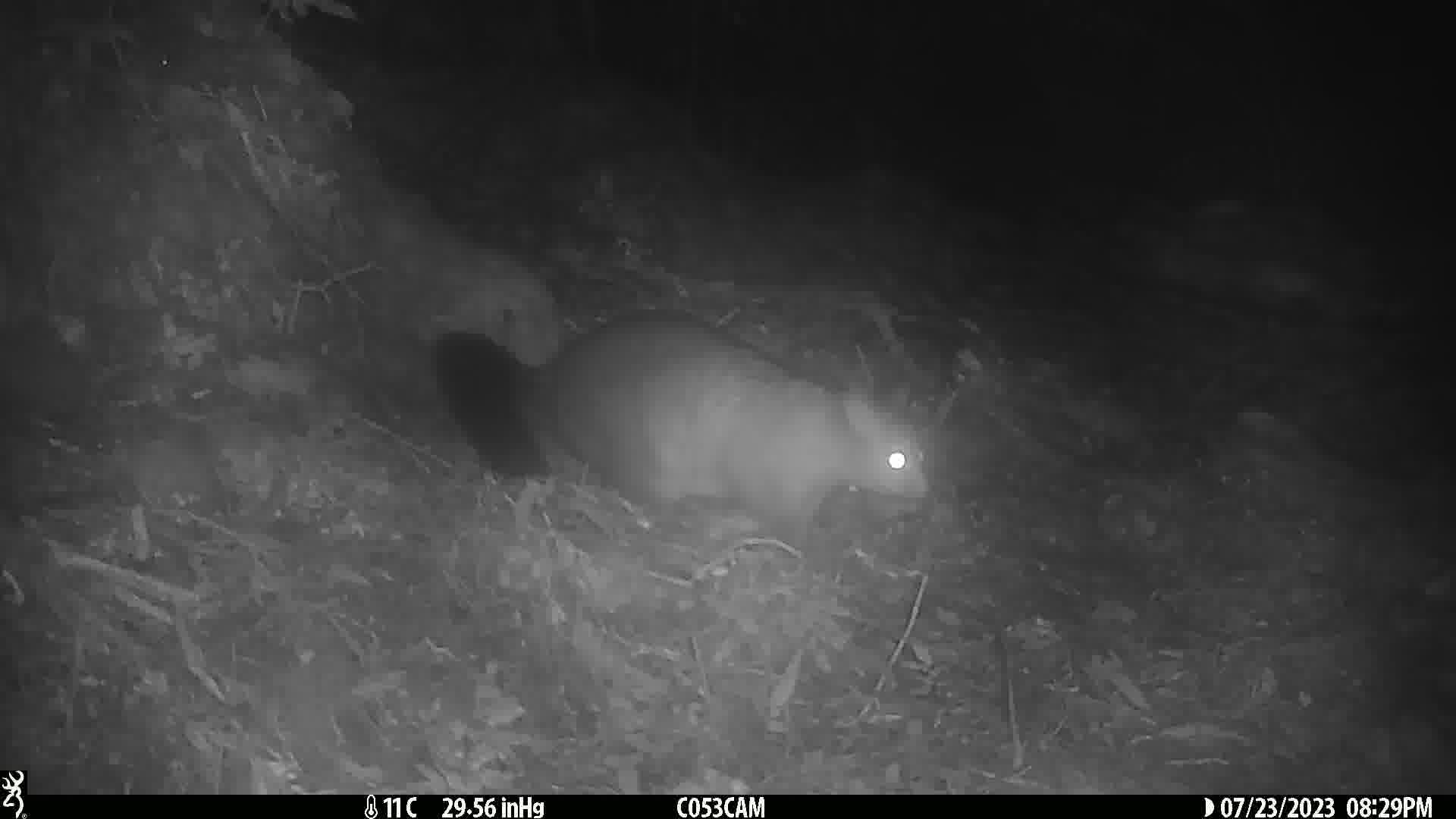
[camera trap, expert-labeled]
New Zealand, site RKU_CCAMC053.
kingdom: Animalia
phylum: Chordata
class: Mammalia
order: Diprotodontia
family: Phalangeridae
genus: Trichosurus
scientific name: Trichosurus vulpecula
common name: common brushtail possum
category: possum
Possum (common brushtail possum) (Trichosurus vulpecula).